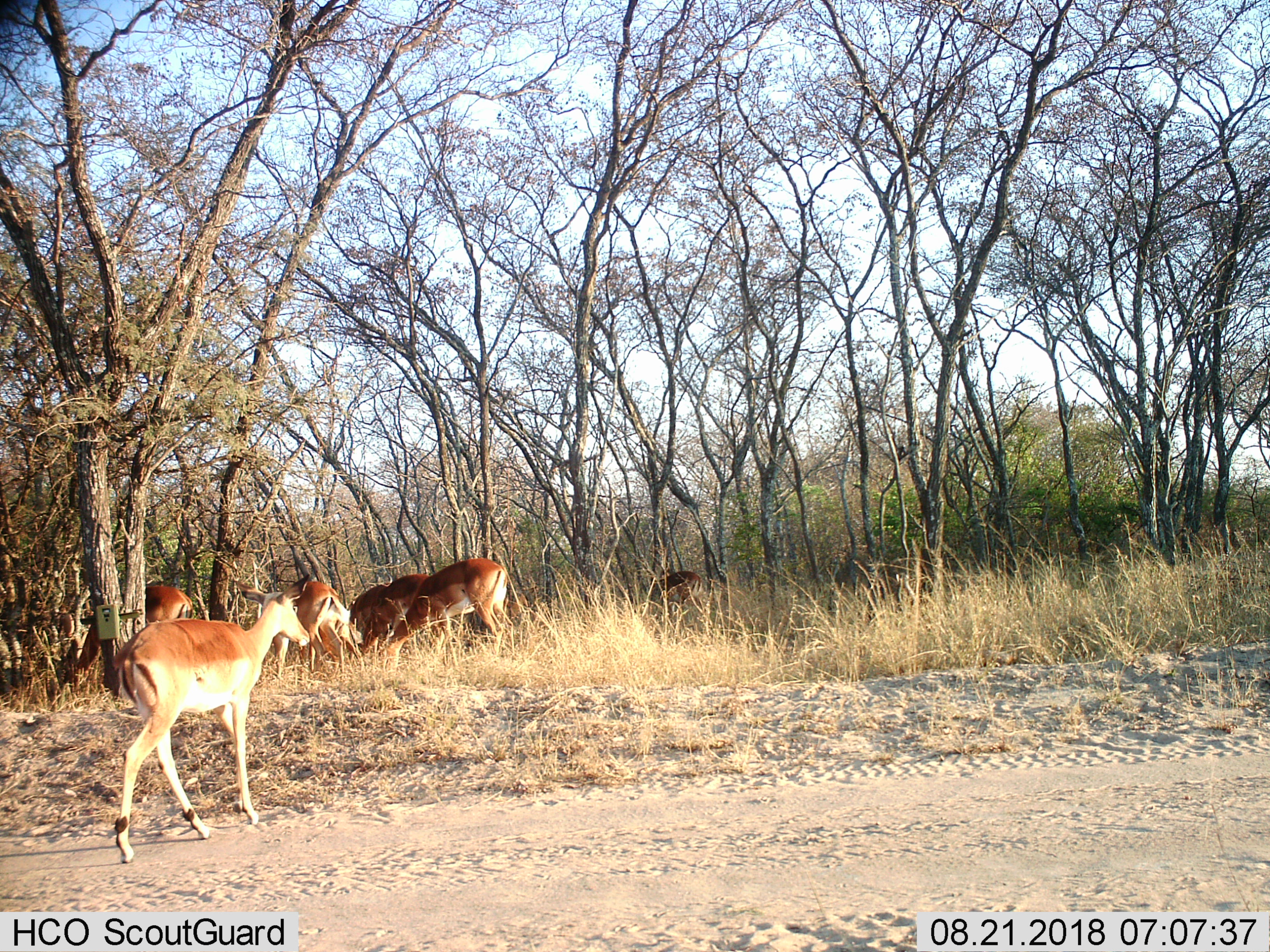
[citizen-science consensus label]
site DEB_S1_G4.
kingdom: Animalia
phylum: Chordata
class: Mammalia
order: Artiodactyla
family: Bovidae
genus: Aepyceros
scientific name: Aepyceros melampus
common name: impala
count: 7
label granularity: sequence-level